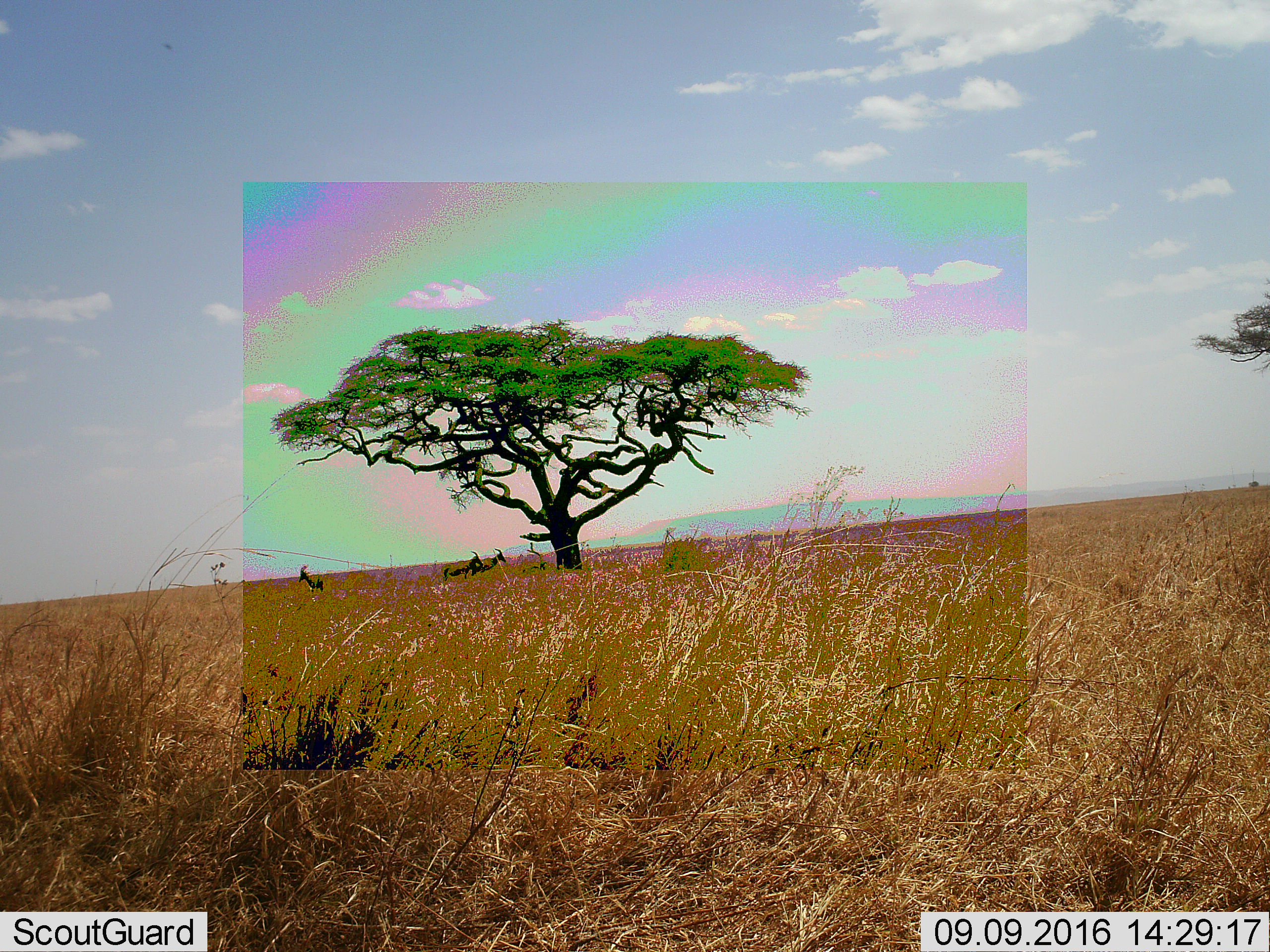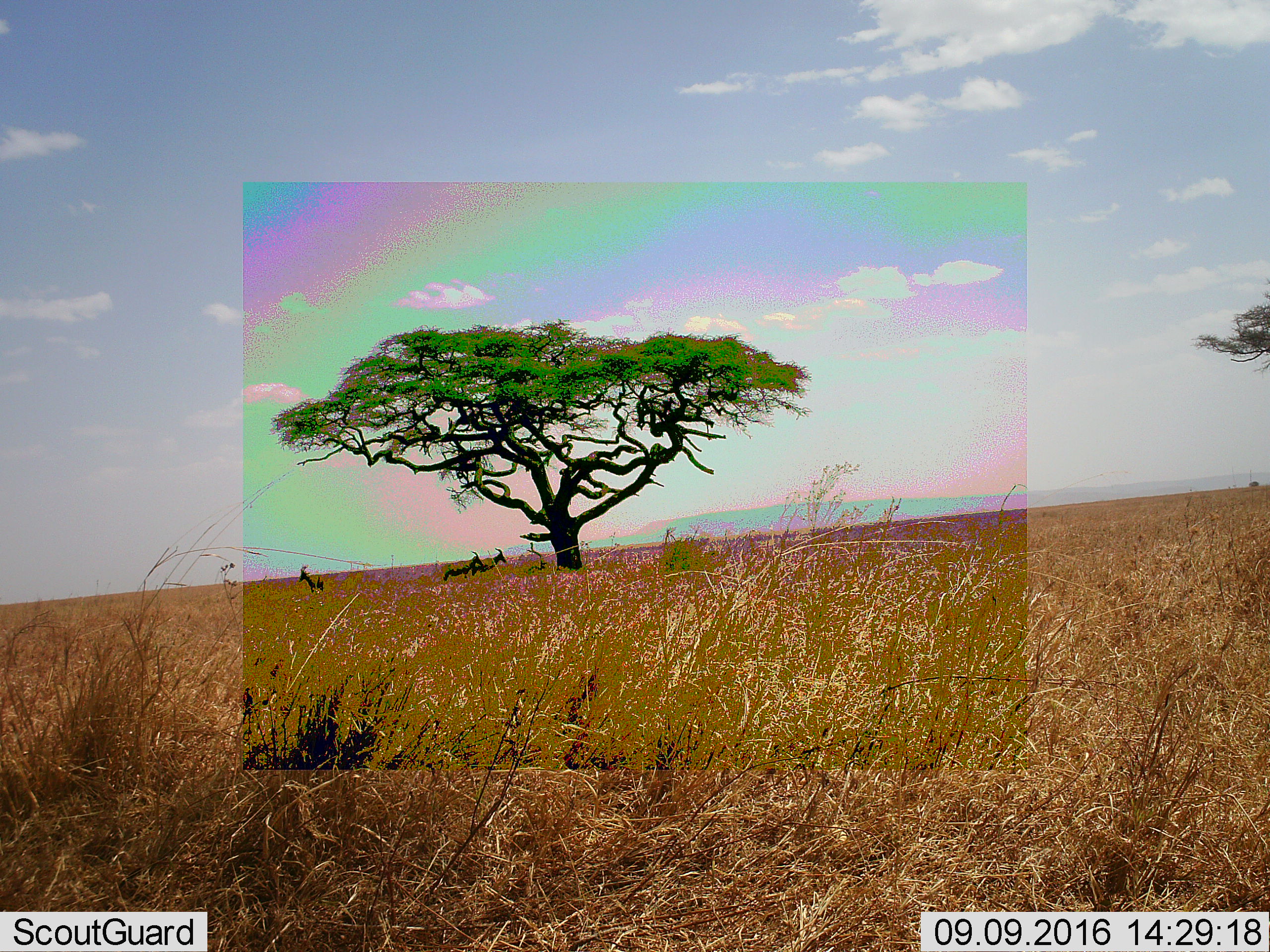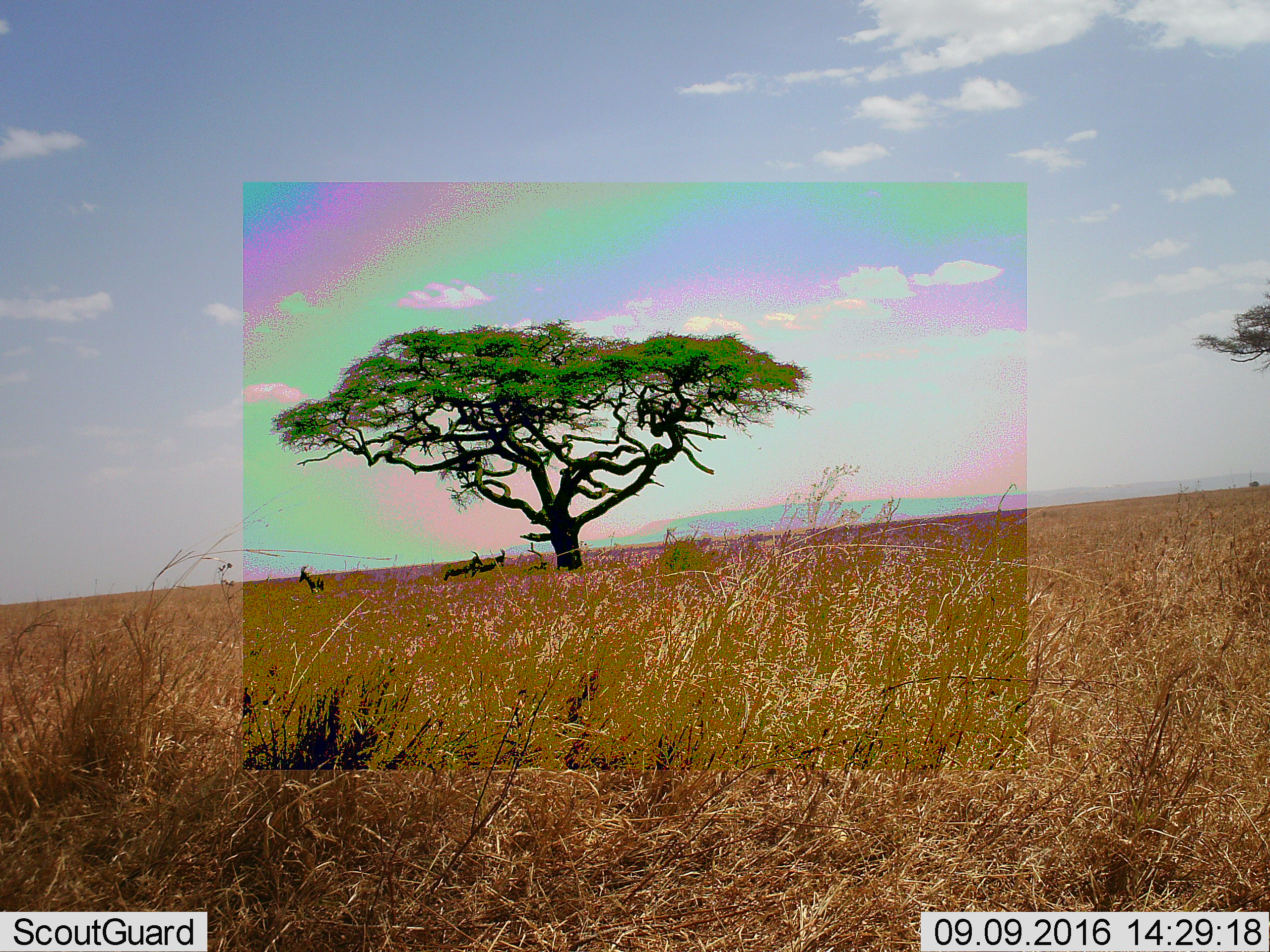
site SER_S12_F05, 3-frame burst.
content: unidentified animal